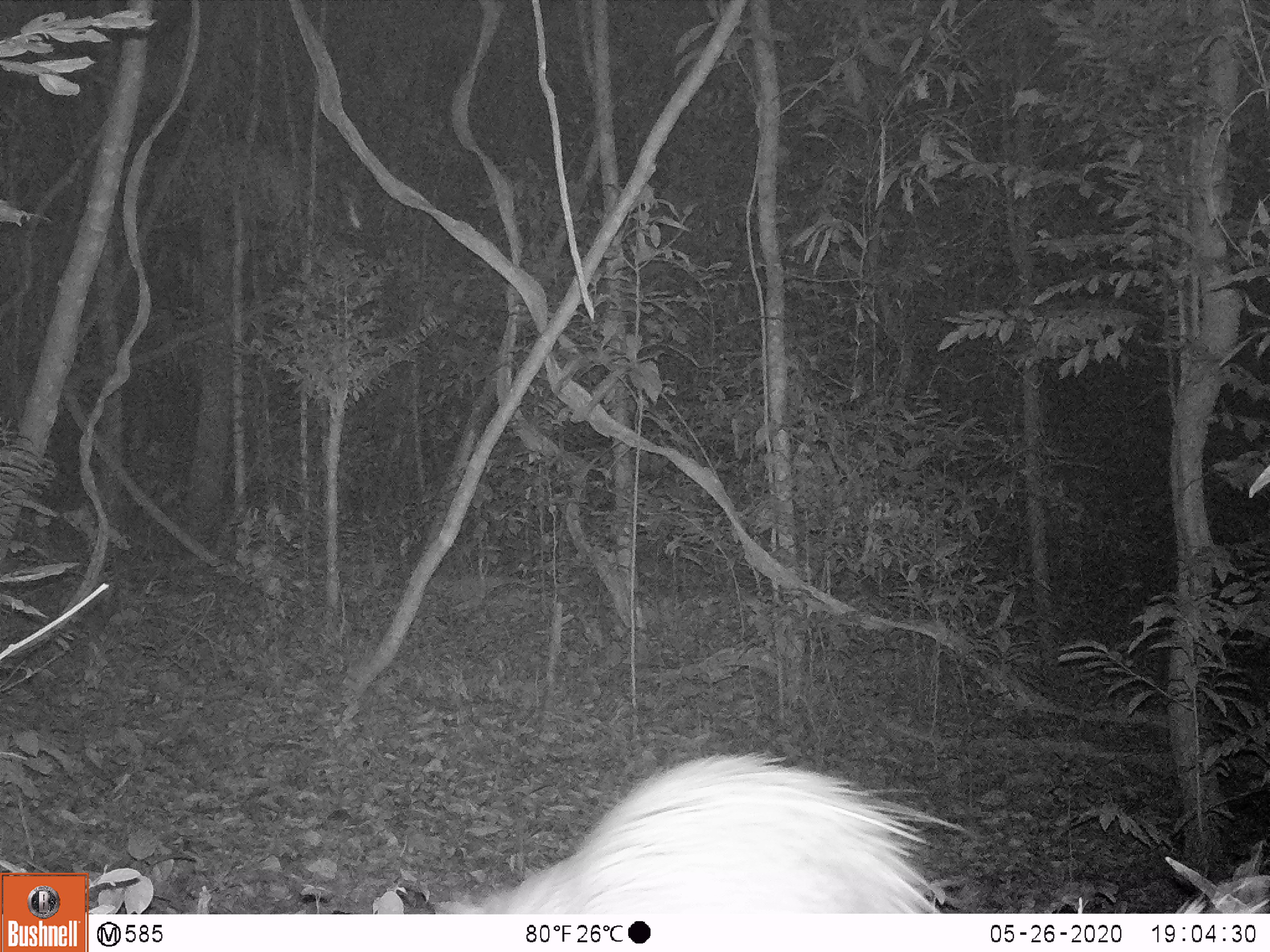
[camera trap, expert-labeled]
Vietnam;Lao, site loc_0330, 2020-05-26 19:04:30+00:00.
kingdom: Animalia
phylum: Chordata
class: Mammalia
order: Rodentia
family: Hystricidae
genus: Atherurus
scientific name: Atherurus macrourus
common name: asiatic brush-tailed porcupine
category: asiatic brush tailed porcupine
Asiatic brush tailed porcupine (asiatic brush-tailed porcupine) (Atherurus macrourus). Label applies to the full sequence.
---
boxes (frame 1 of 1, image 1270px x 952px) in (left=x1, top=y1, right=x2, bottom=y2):
asiatic brush tailed porcupine: (left=435, top=751, right=964, bottom=912)